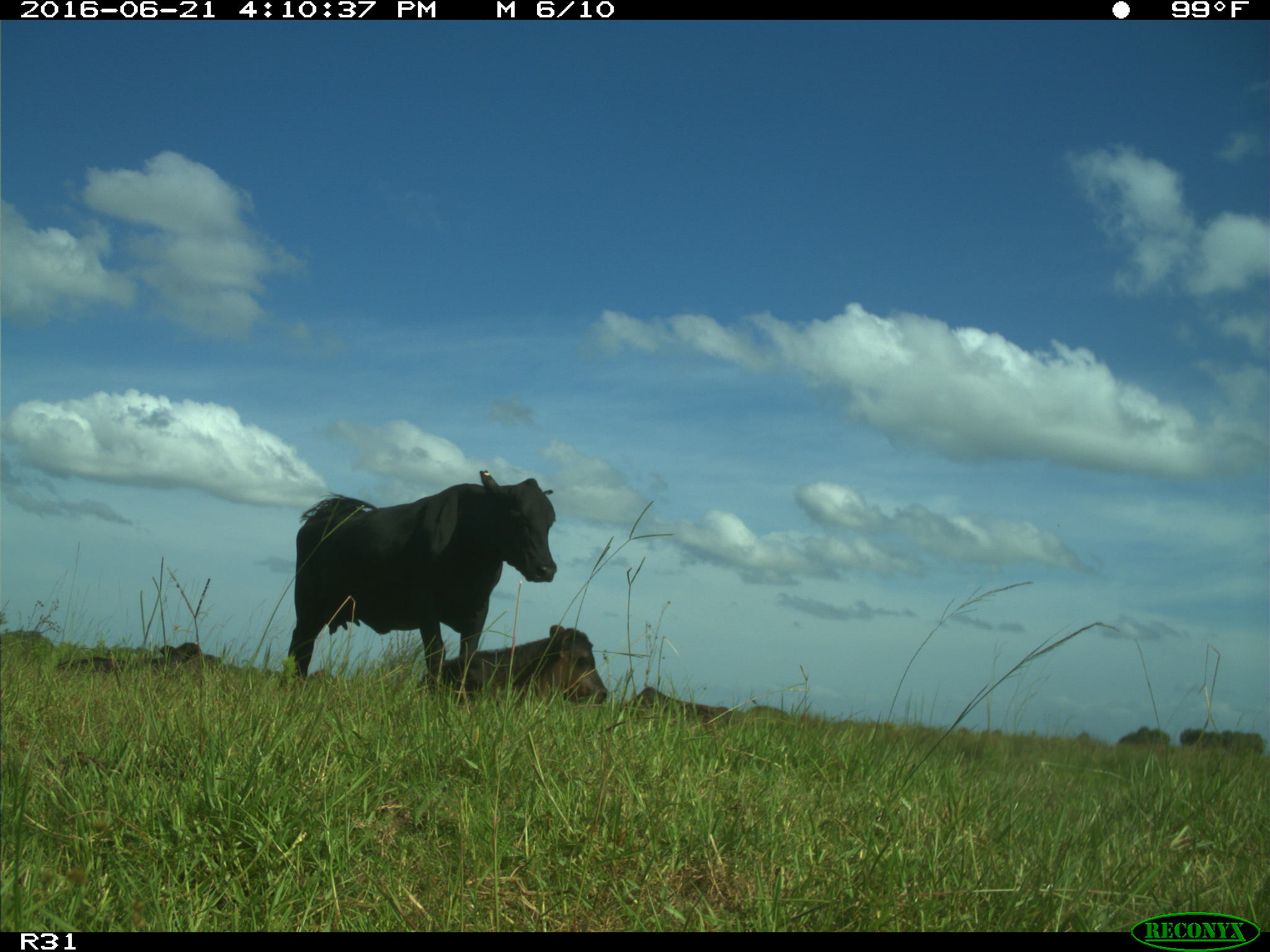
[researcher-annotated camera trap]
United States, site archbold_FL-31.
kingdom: Animalia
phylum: Chordata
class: Mammalia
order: Artiodactyla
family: Bovidae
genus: Bos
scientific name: Bos taurus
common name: domestic cow